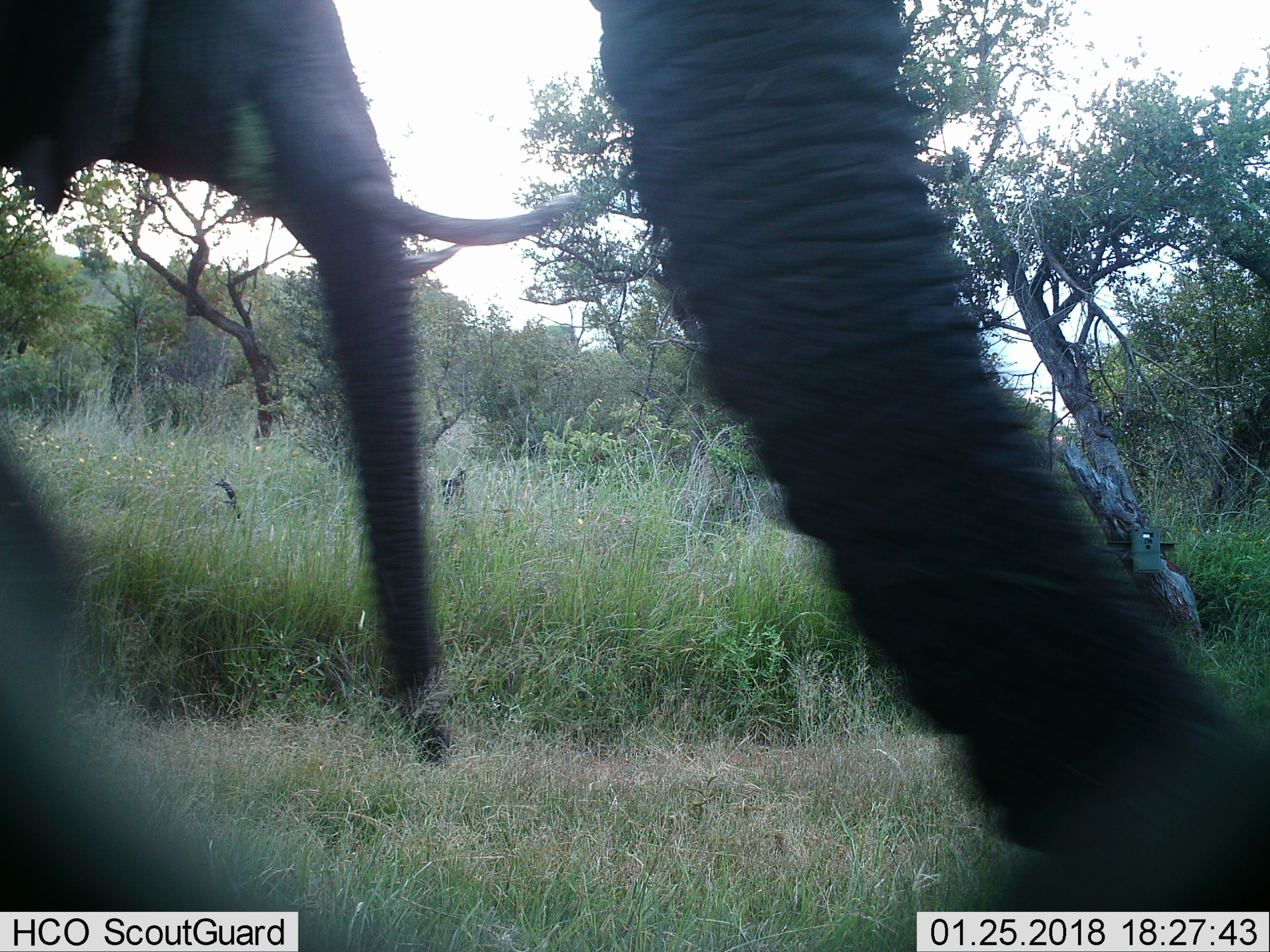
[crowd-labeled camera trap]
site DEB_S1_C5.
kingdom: Animalia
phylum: Chordata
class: Mammalia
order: Proboscidea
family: Elephantidae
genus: Loxodonta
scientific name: Loxodonta africana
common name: african bush elephant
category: elephant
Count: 2.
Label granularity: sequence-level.